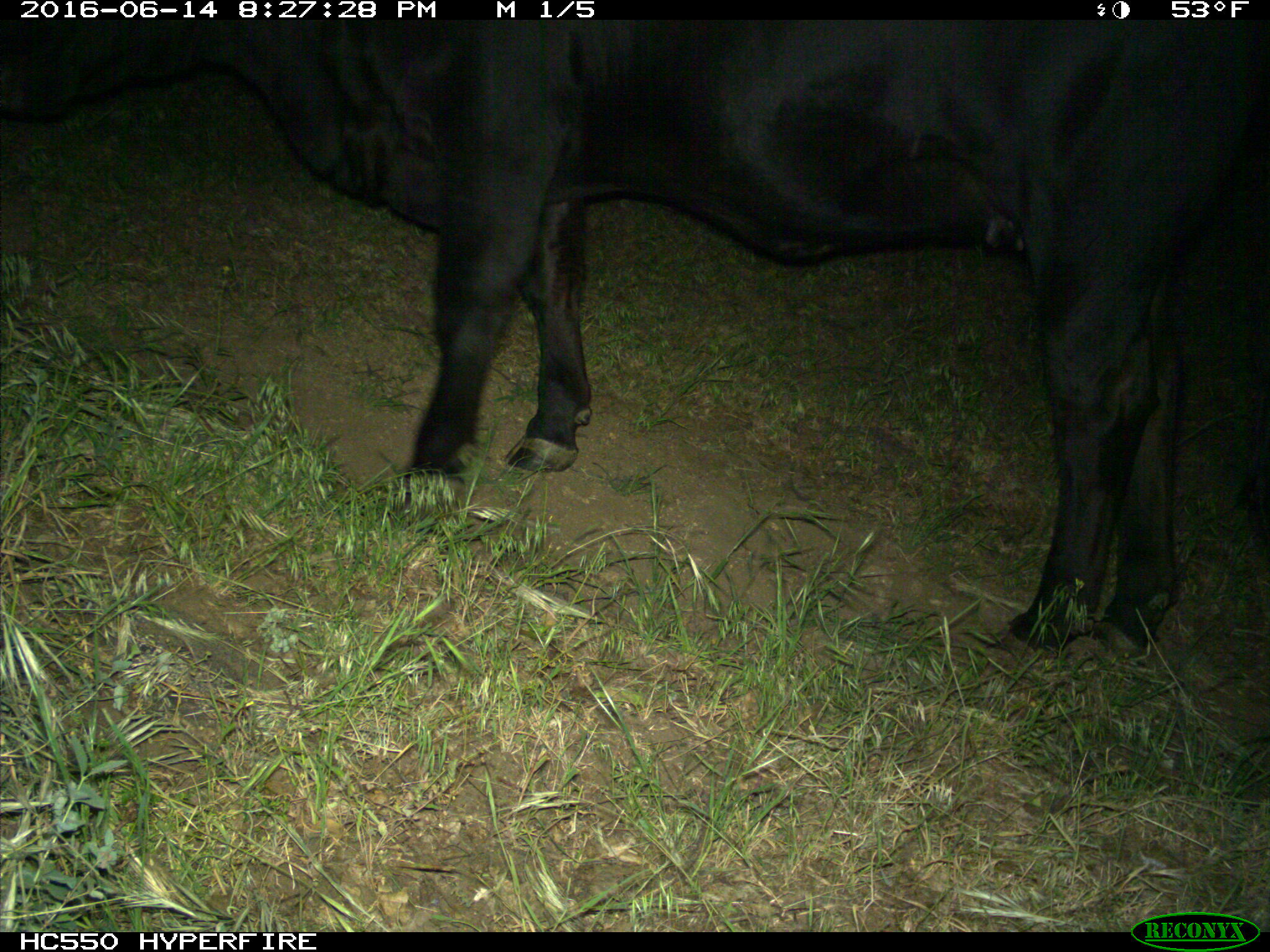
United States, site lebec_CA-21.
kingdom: Animalia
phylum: Chordata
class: Mammalia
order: Artiodactyla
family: Bovidae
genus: Bos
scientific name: Bos taurus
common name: domestic cow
Bos taurus (domestic cow).